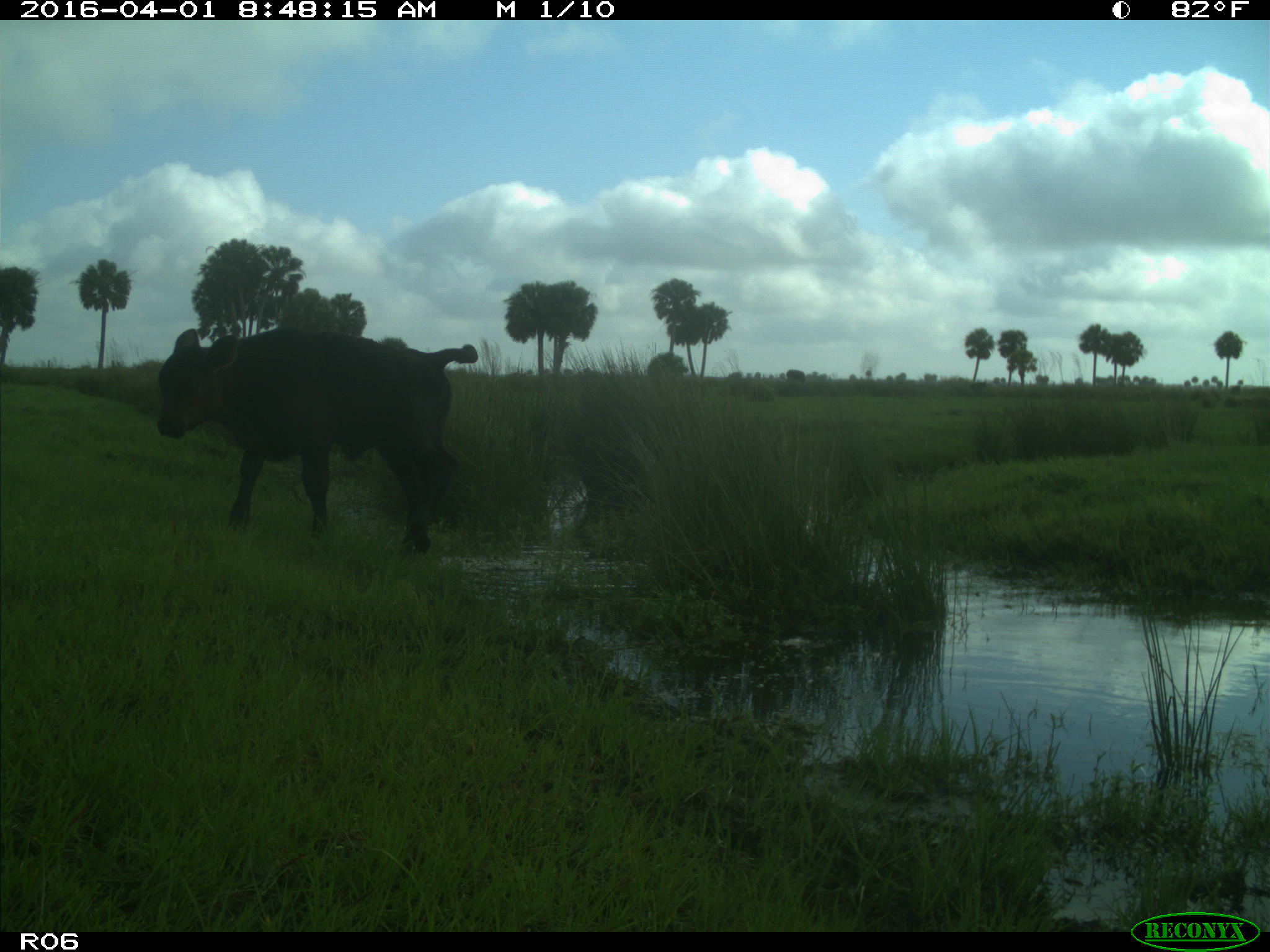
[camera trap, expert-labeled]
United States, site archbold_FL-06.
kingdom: Animalia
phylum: Chordata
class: Mammalia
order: Artiodactyla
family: Bovidae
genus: Bos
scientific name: Bos taurus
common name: domestic cow